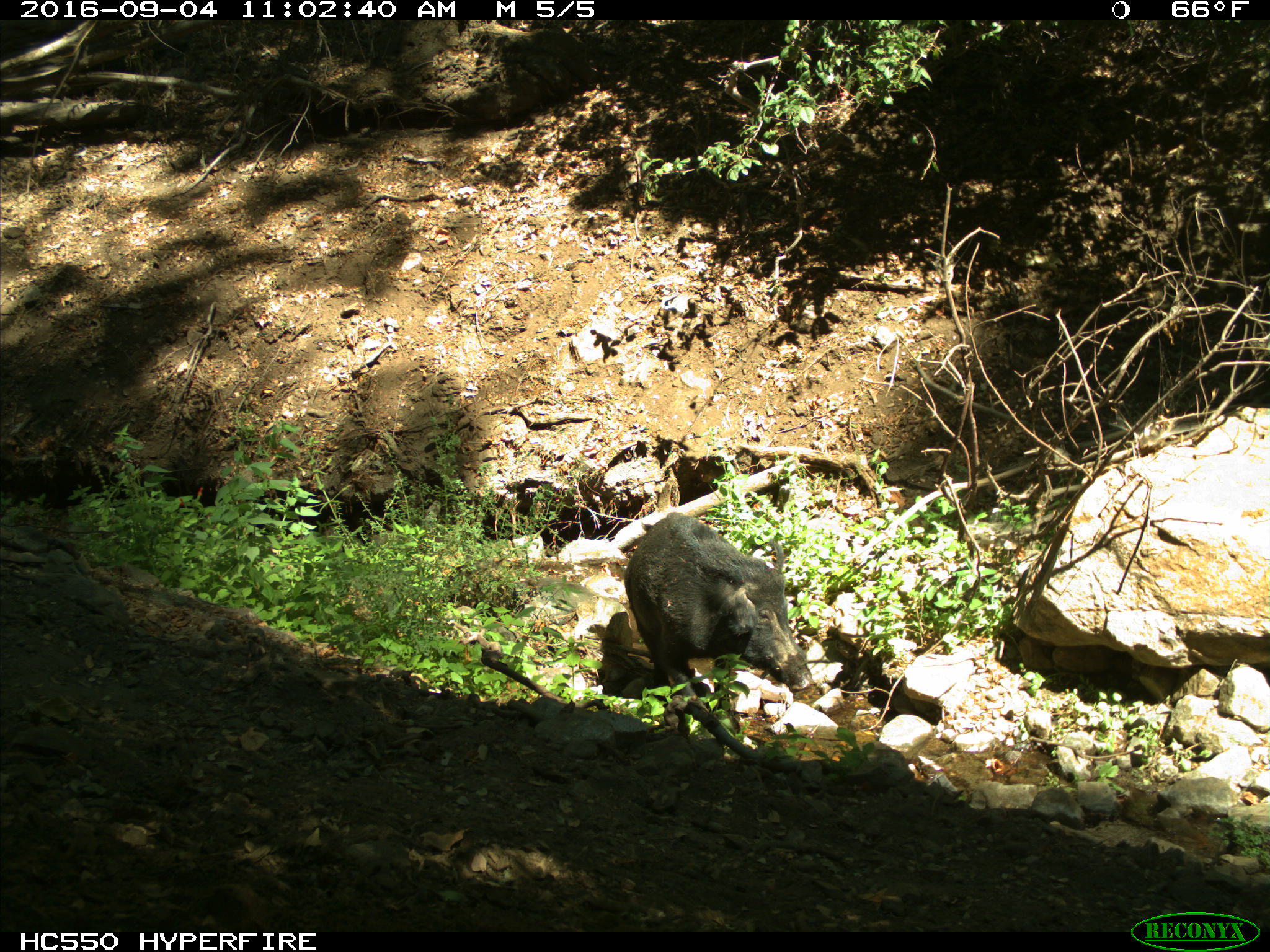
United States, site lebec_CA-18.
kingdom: Animalia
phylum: Chordata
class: Mammalia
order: Artiodactyla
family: Suidae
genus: Sus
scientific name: Sus scrofa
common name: wild boar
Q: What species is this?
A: Sus scrofa (wild boar).